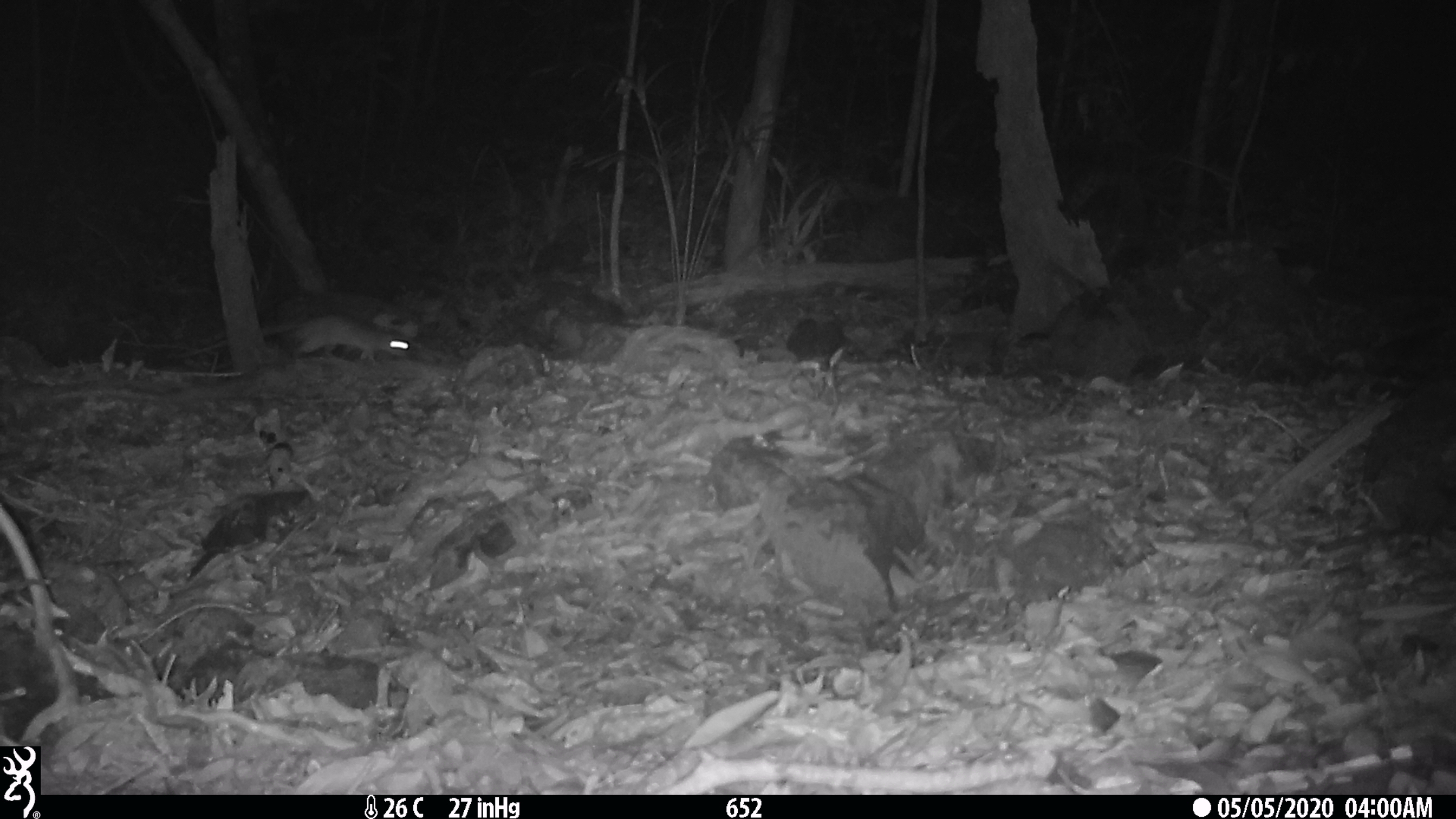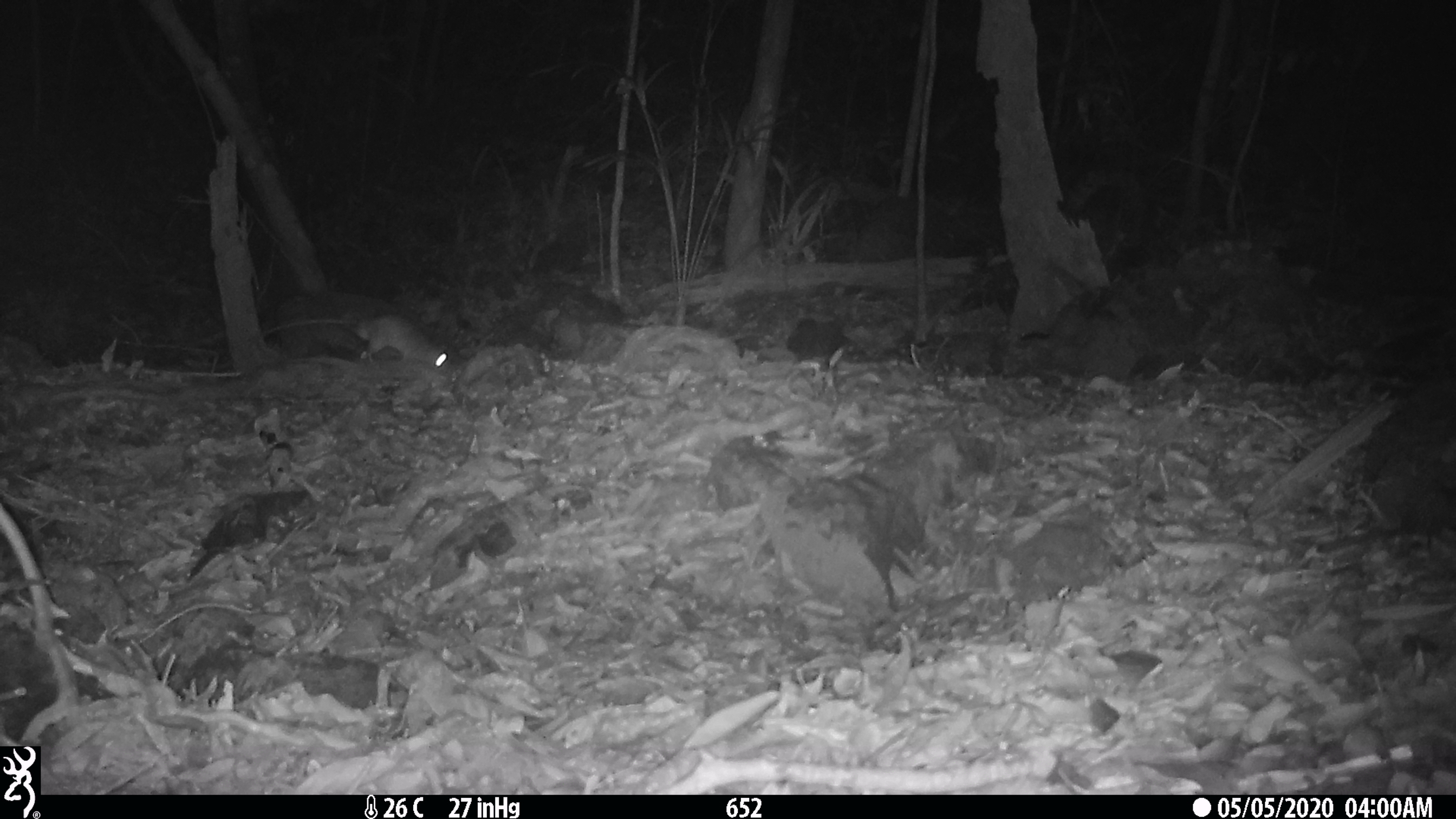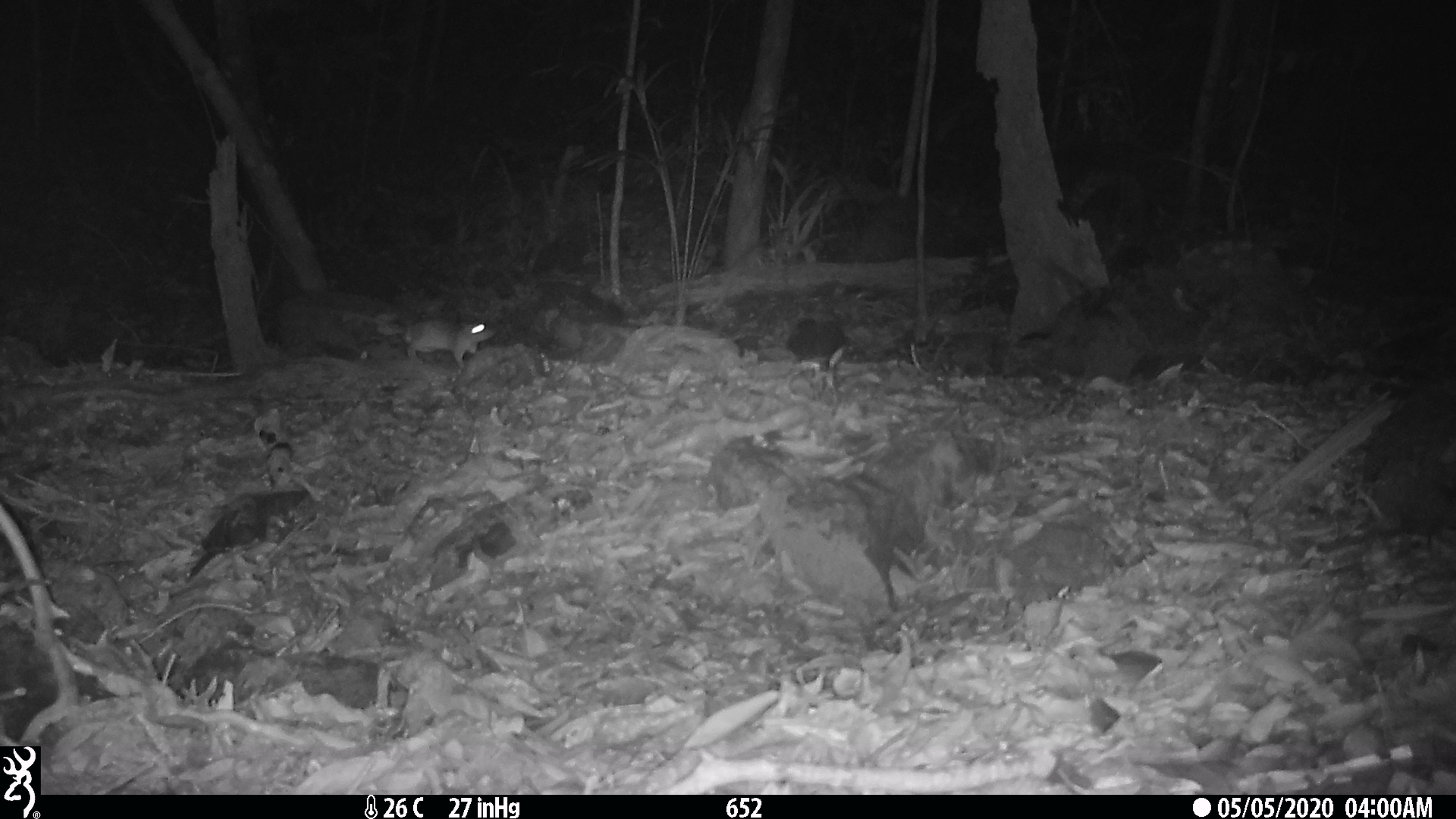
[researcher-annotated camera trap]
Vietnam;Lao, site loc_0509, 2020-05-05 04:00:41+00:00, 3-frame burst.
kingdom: Animalia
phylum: Chordata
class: Mammalia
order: Rodentia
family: Muridae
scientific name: Muridae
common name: old-world mice and rats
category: unidentified murid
Unidentified murid (old-world mice and rats) (Muridae). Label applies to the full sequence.